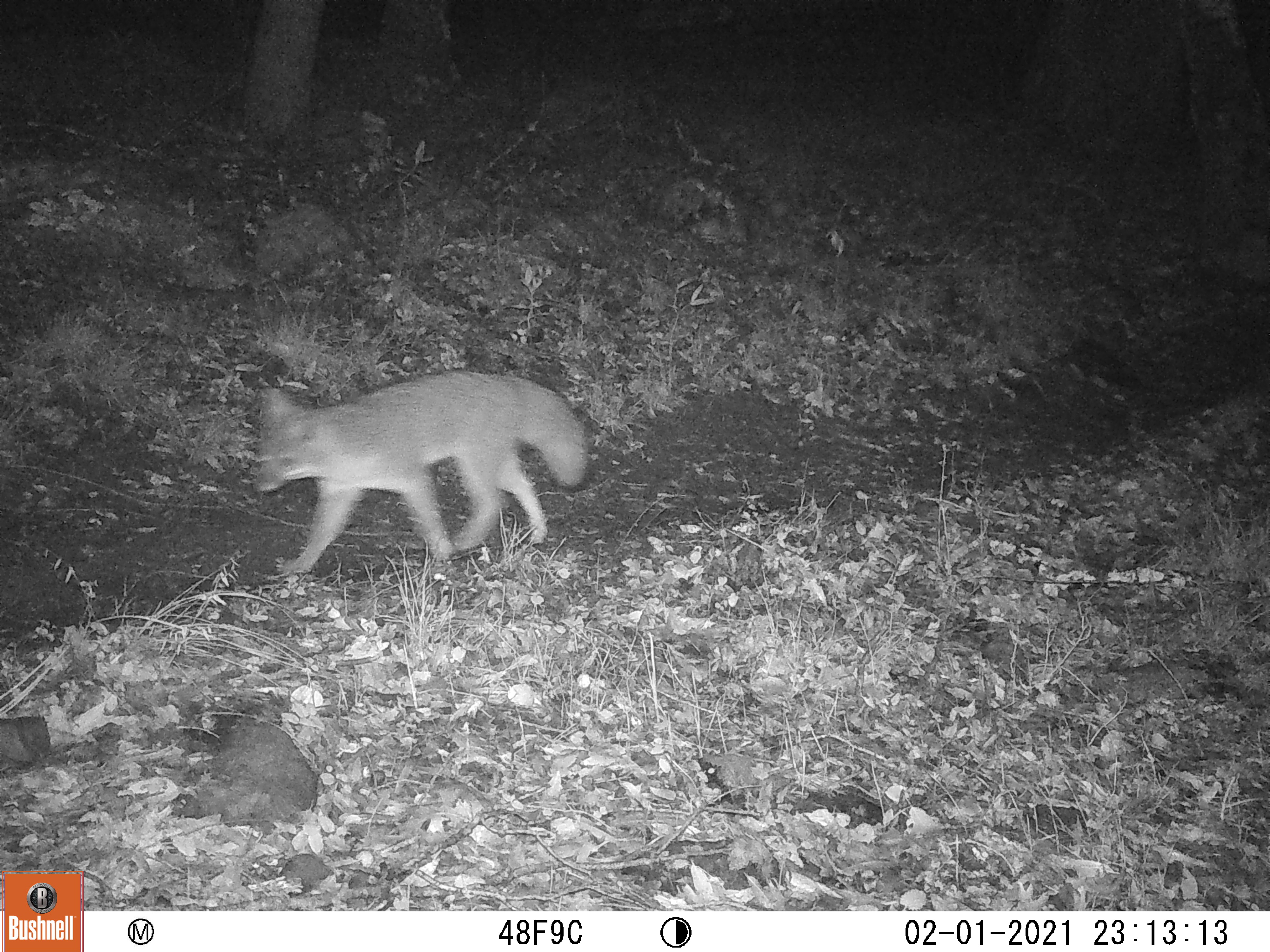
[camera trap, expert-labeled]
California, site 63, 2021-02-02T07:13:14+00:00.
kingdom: Animalia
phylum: Chordata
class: Mammalia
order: Carnivora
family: Canidae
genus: Urocyon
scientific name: Urocyon cinereoargenteus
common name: gray fox